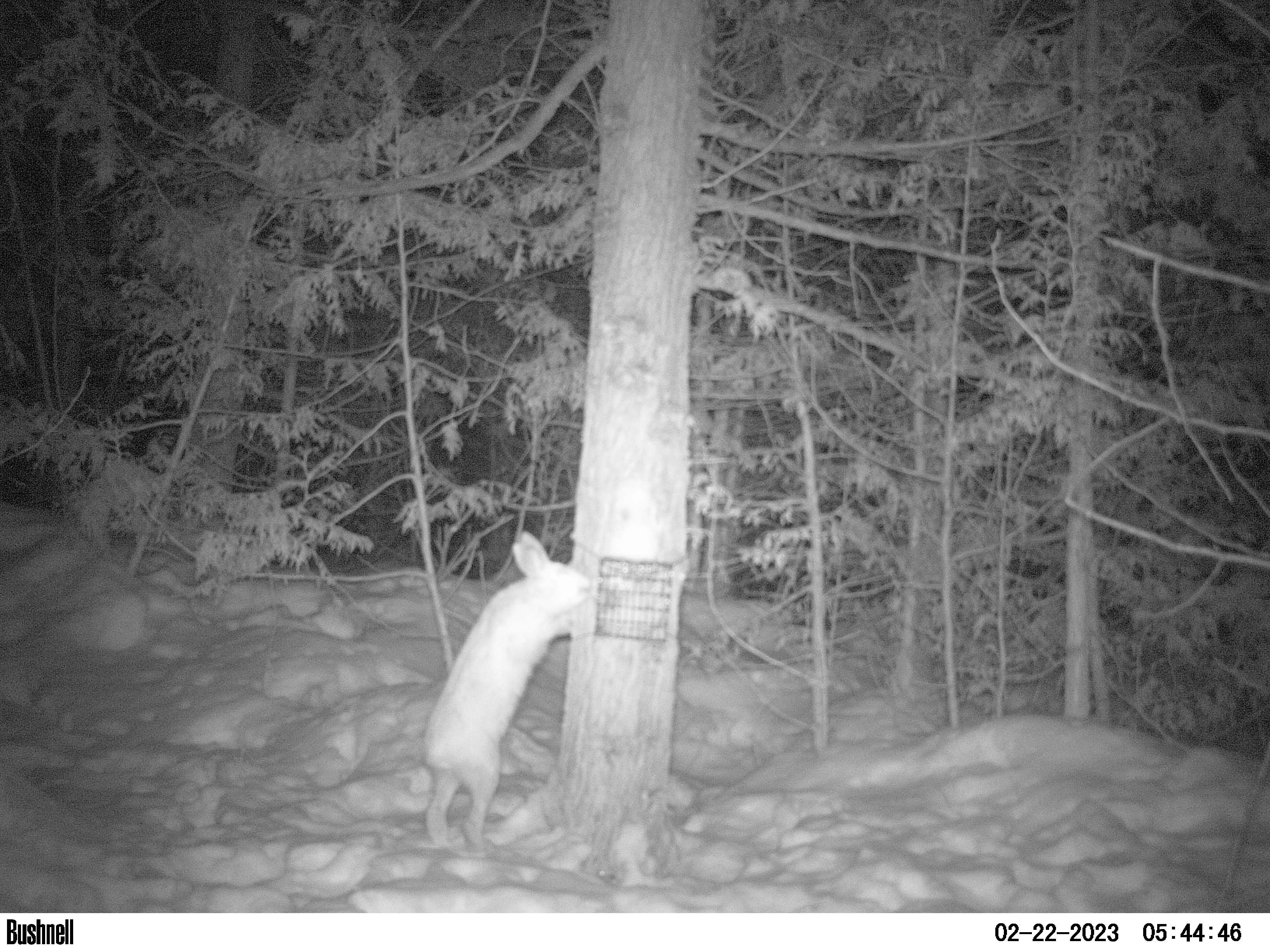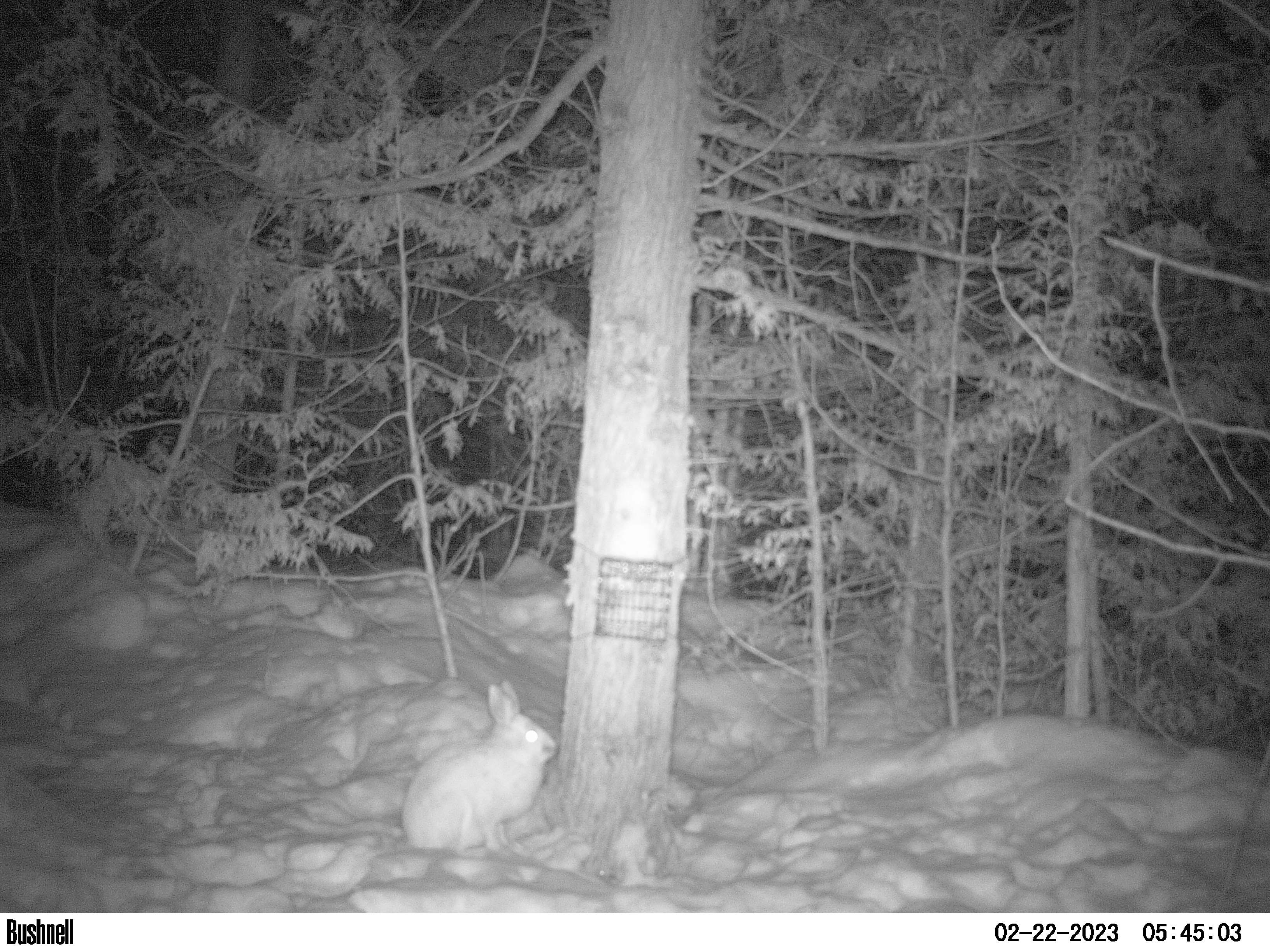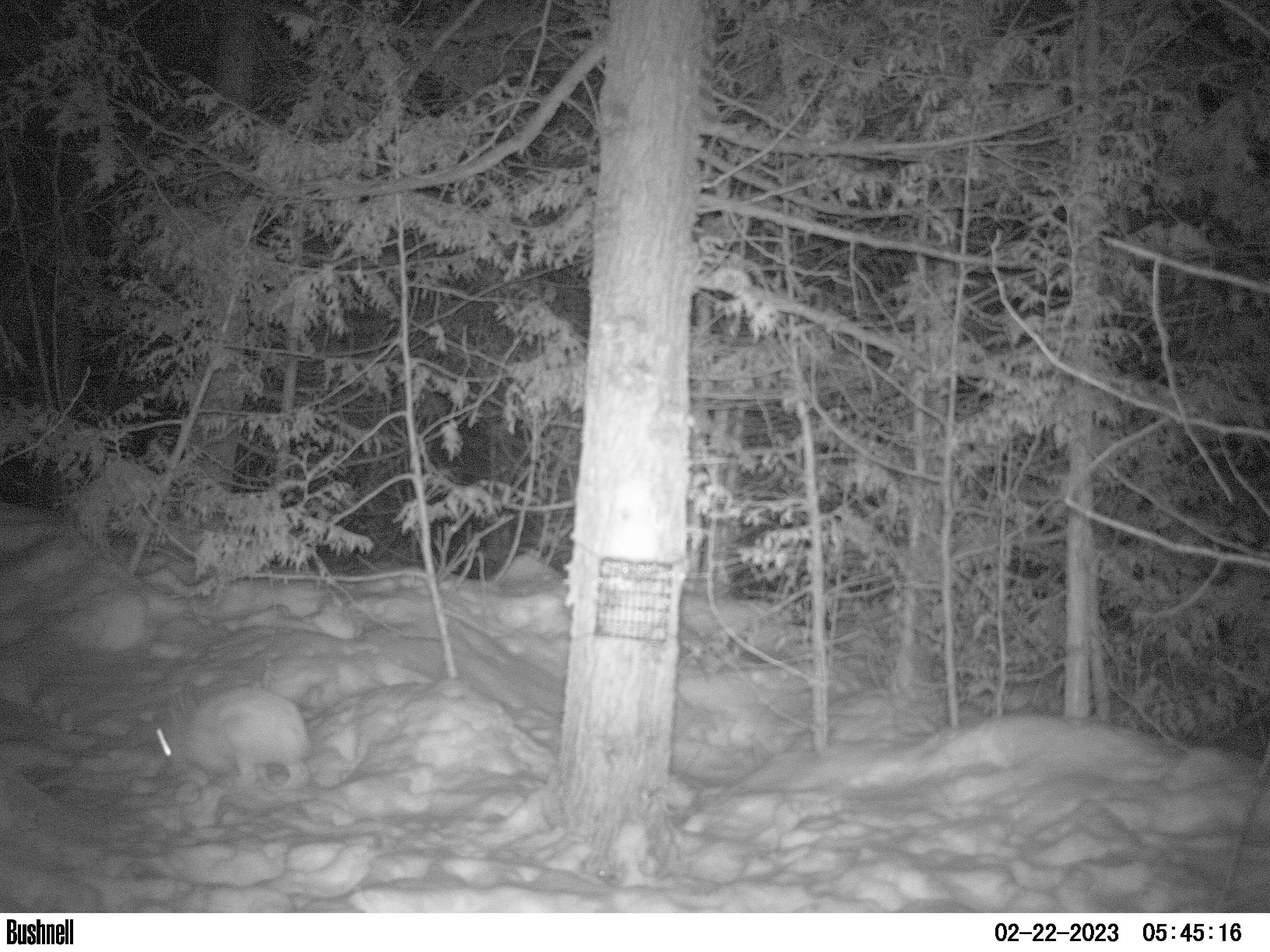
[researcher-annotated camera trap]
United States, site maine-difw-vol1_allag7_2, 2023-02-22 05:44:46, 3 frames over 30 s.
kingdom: Animalia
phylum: Chordata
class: Mammalia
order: Lagomorpha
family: Leporidae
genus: Lepus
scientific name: Lepus americanus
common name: snowshoe hare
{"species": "snowshoe hare (Lepus americanus)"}